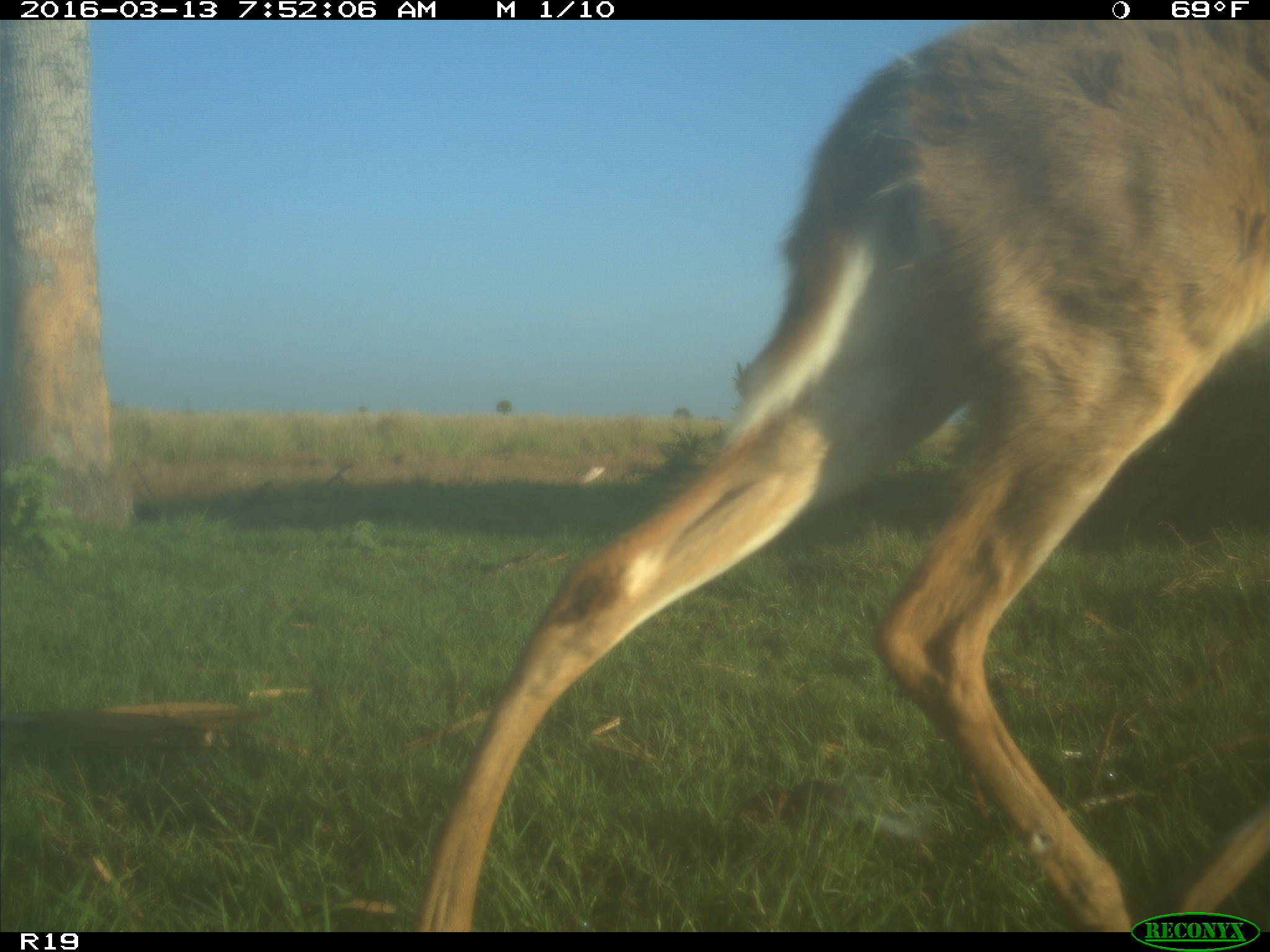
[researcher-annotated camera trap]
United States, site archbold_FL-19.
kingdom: Animalia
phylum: Chordata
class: Mammalia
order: Artiodactyla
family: Cervidae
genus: Odocoileus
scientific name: Odocoileus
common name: deer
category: unidentified deer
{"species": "unidentified deer (deer) (Odocoileus)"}